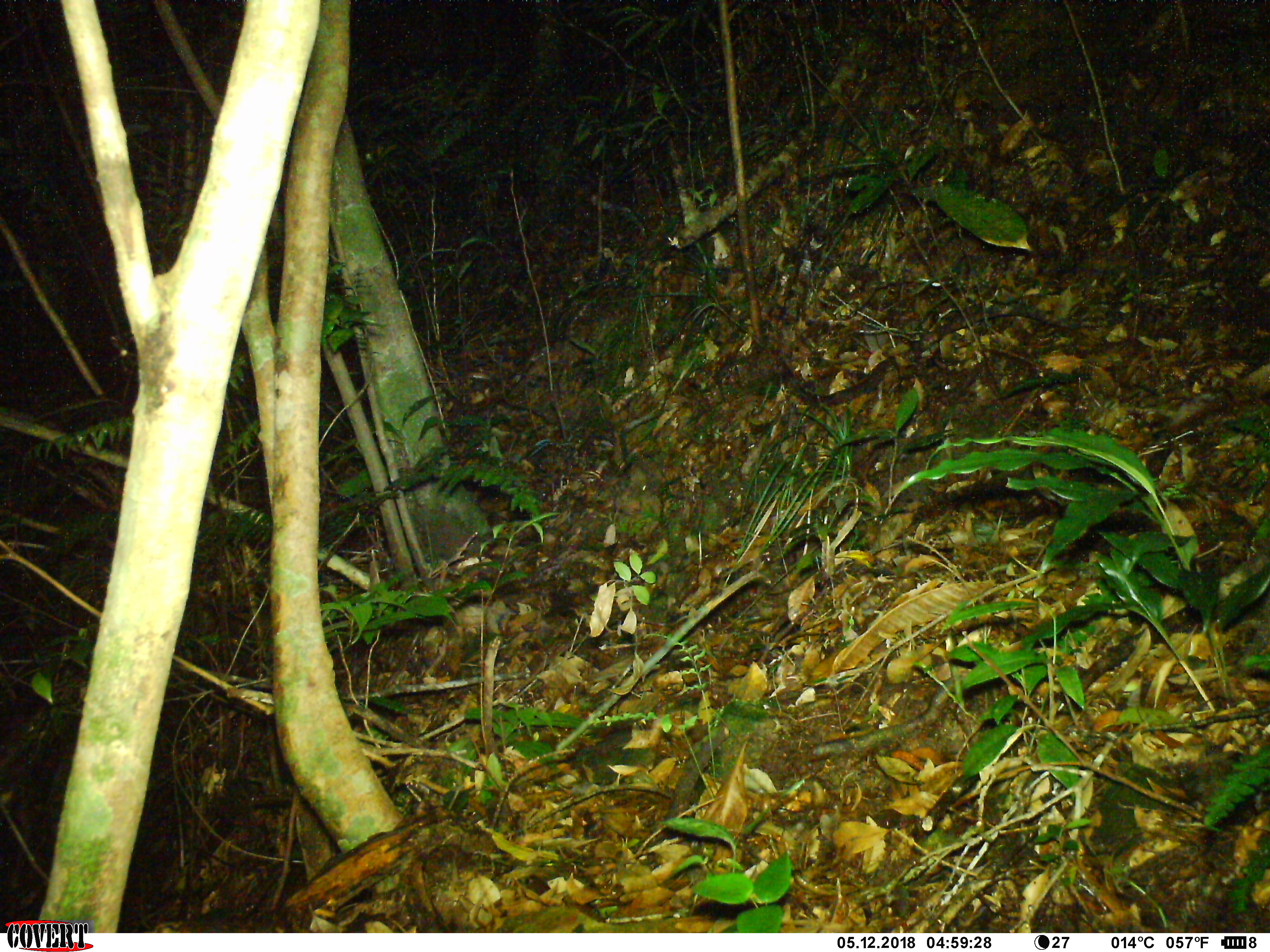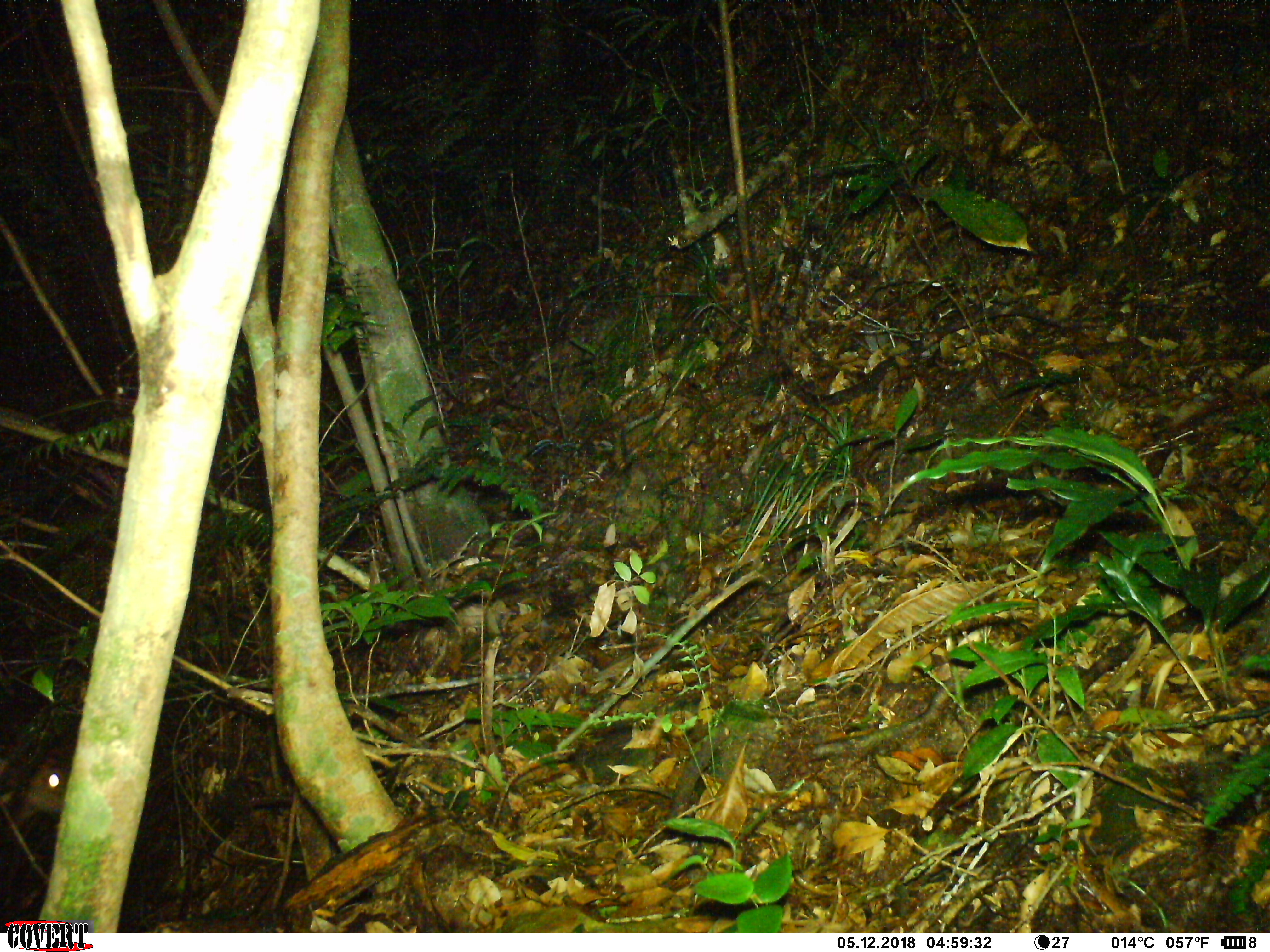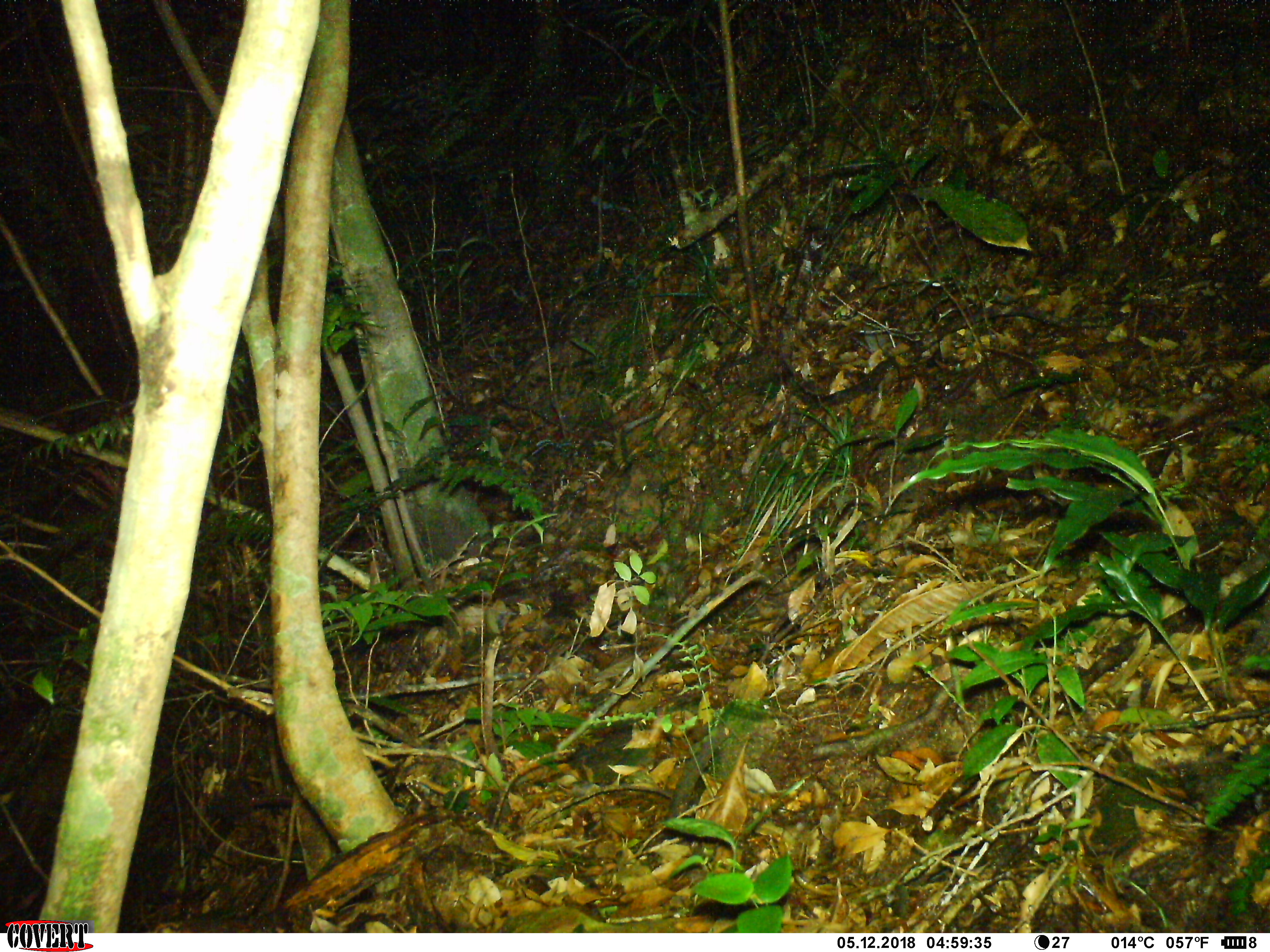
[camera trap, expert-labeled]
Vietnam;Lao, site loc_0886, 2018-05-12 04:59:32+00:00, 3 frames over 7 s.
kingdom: Animalia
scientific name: Animalia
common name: animal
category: unidentified animal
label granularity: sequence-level